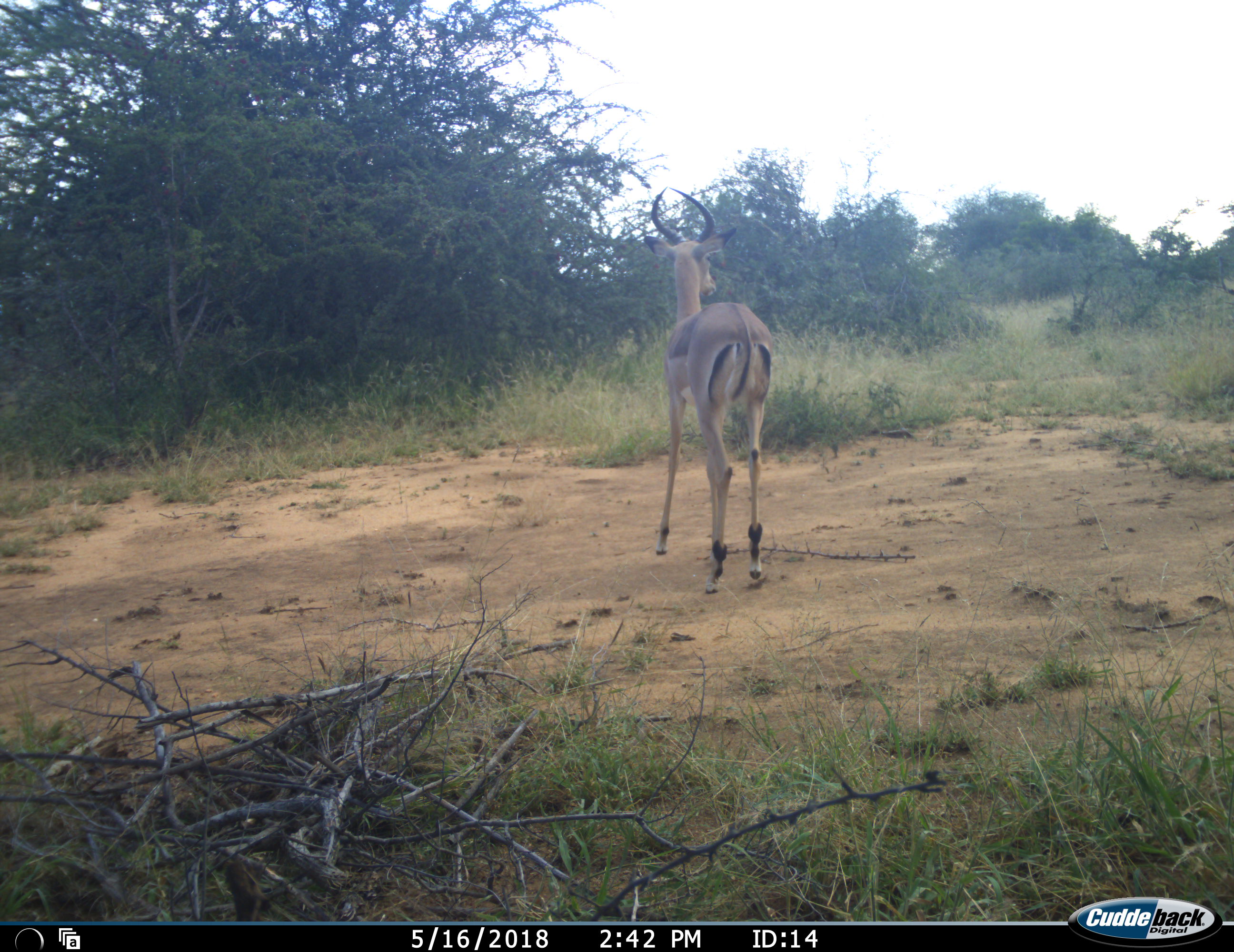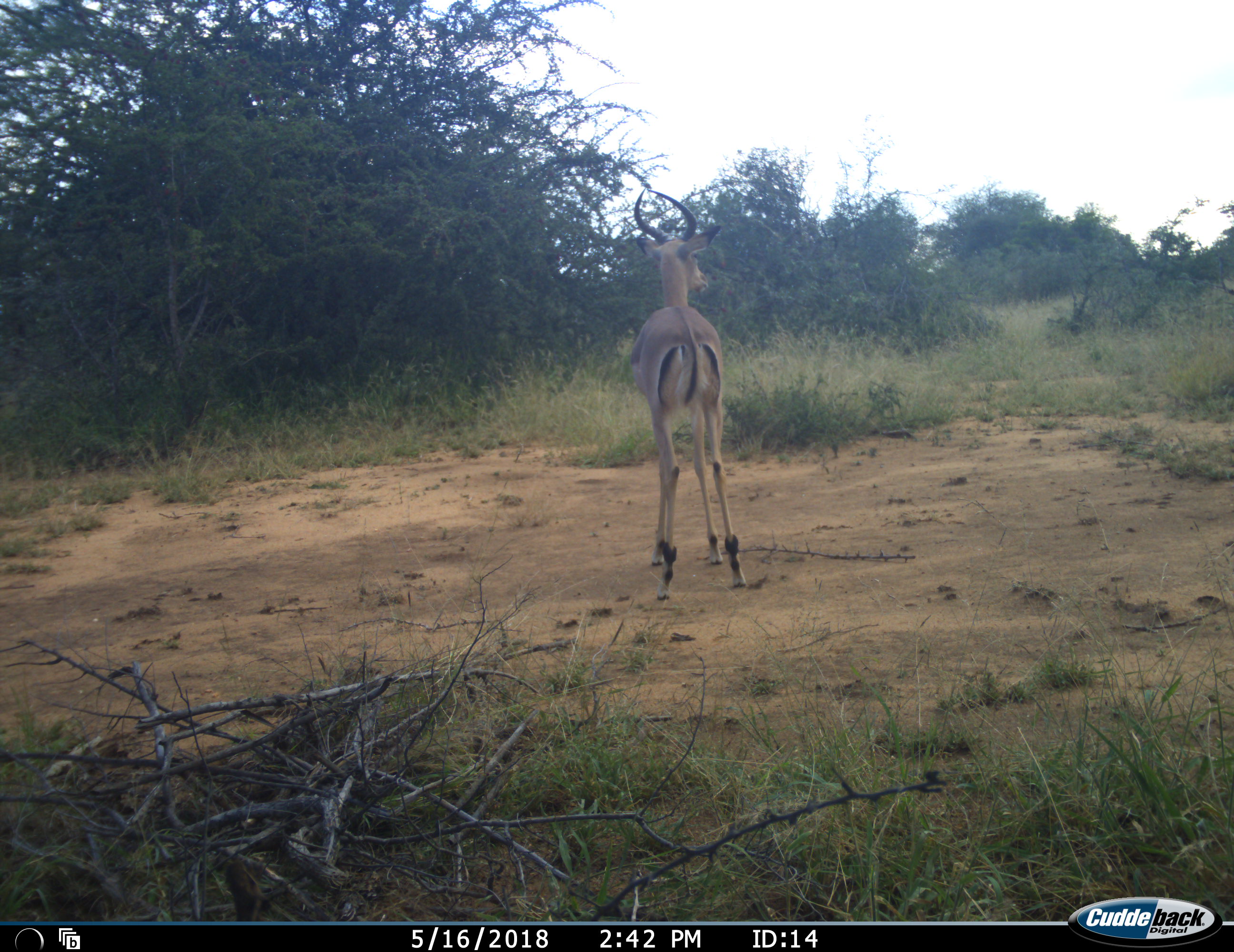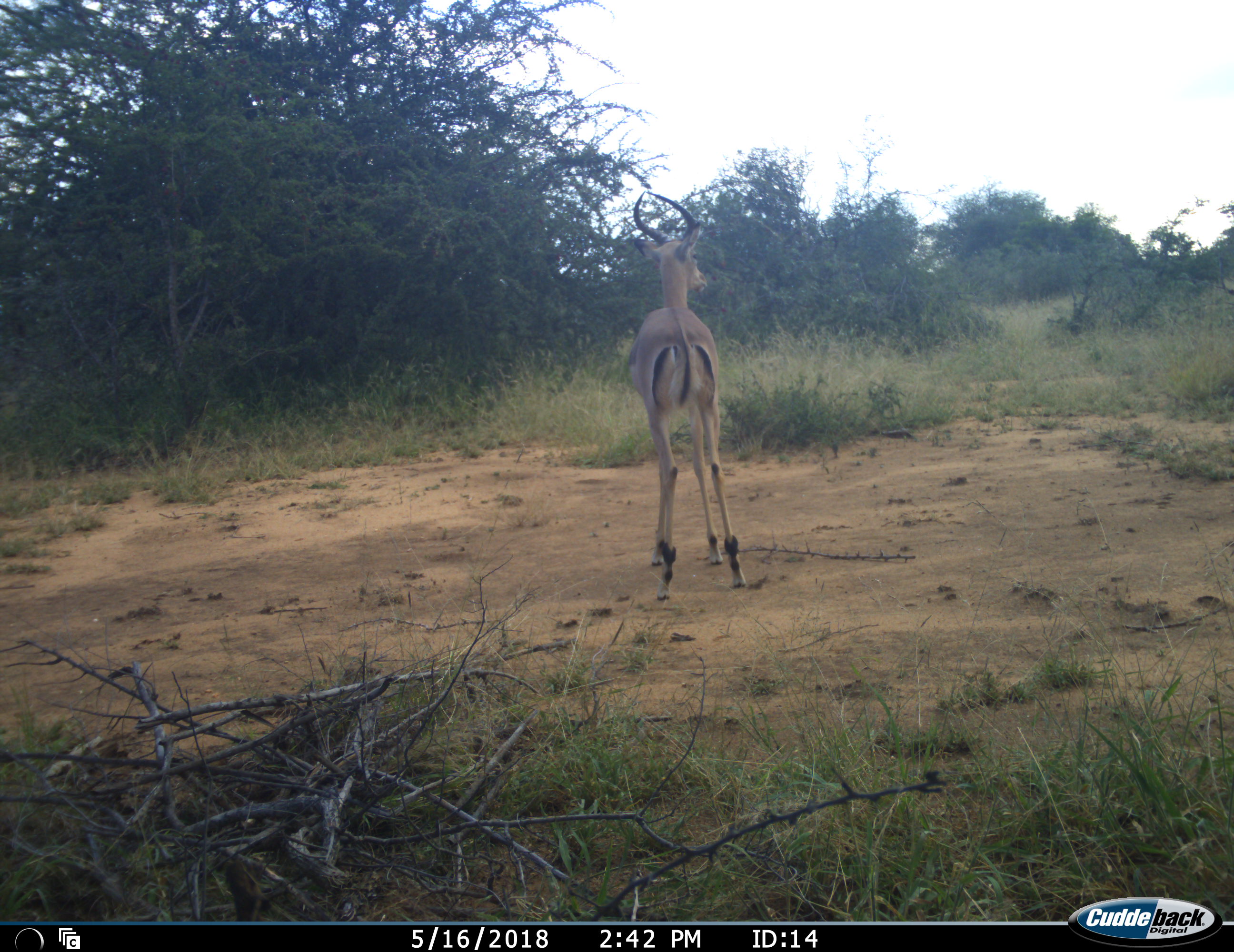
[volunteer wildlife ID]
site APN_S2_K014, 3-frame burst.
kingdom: Animalia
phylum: Chordata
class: Mammalia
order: Artiodactyla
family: Bovidae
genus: Aepyceros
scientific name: Aepyceros melampus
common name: impala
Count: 1.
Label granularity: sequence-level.